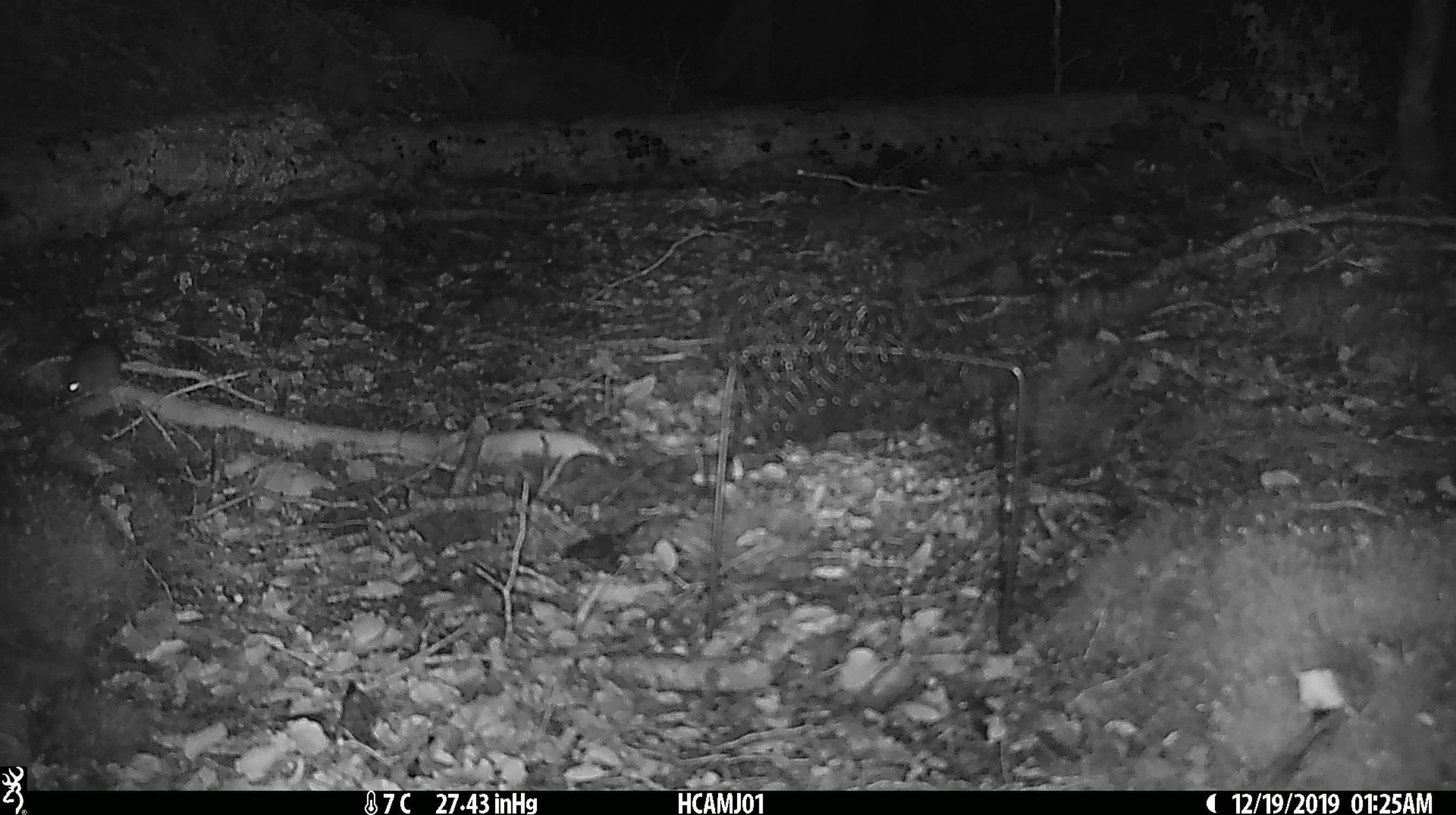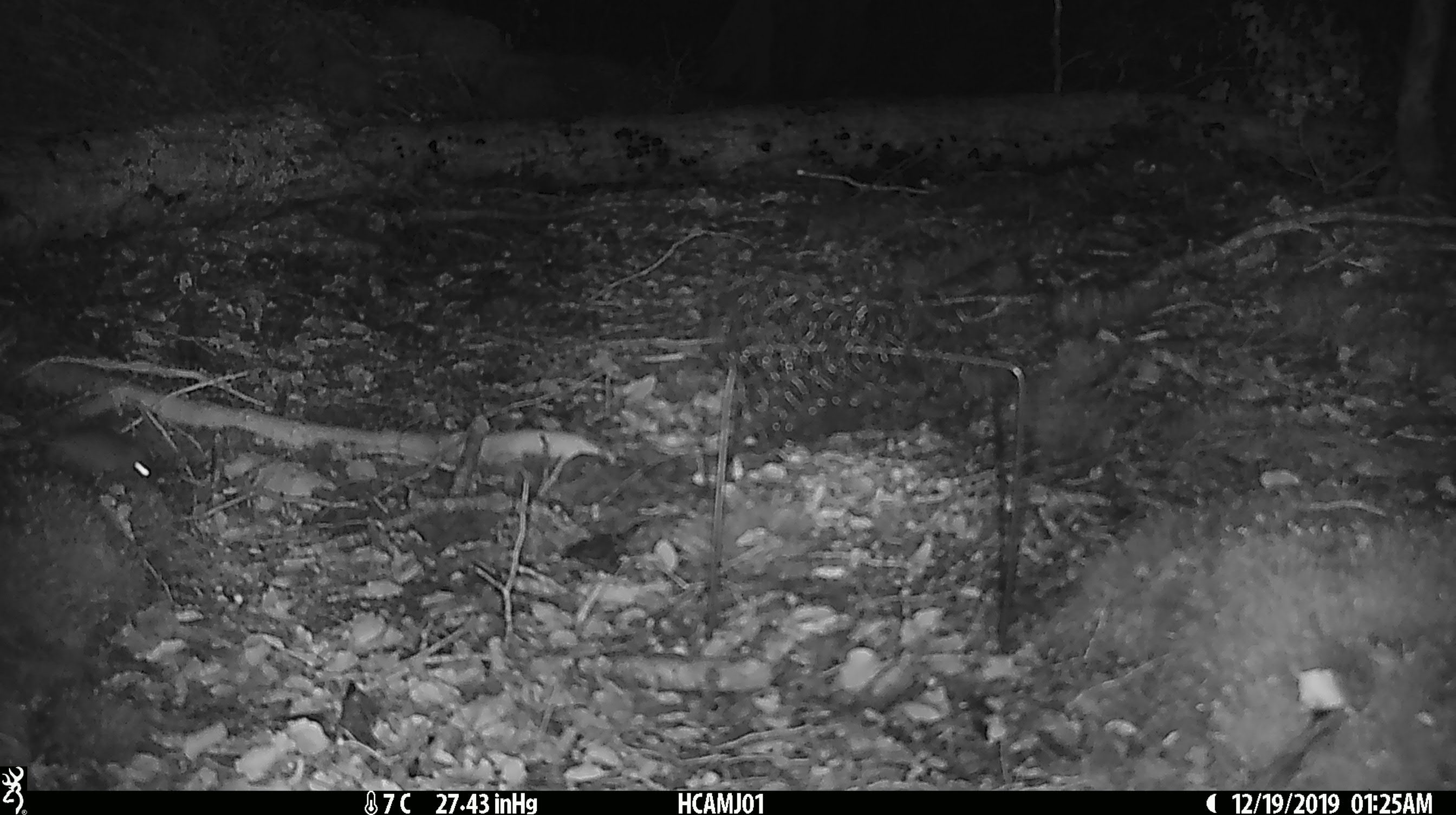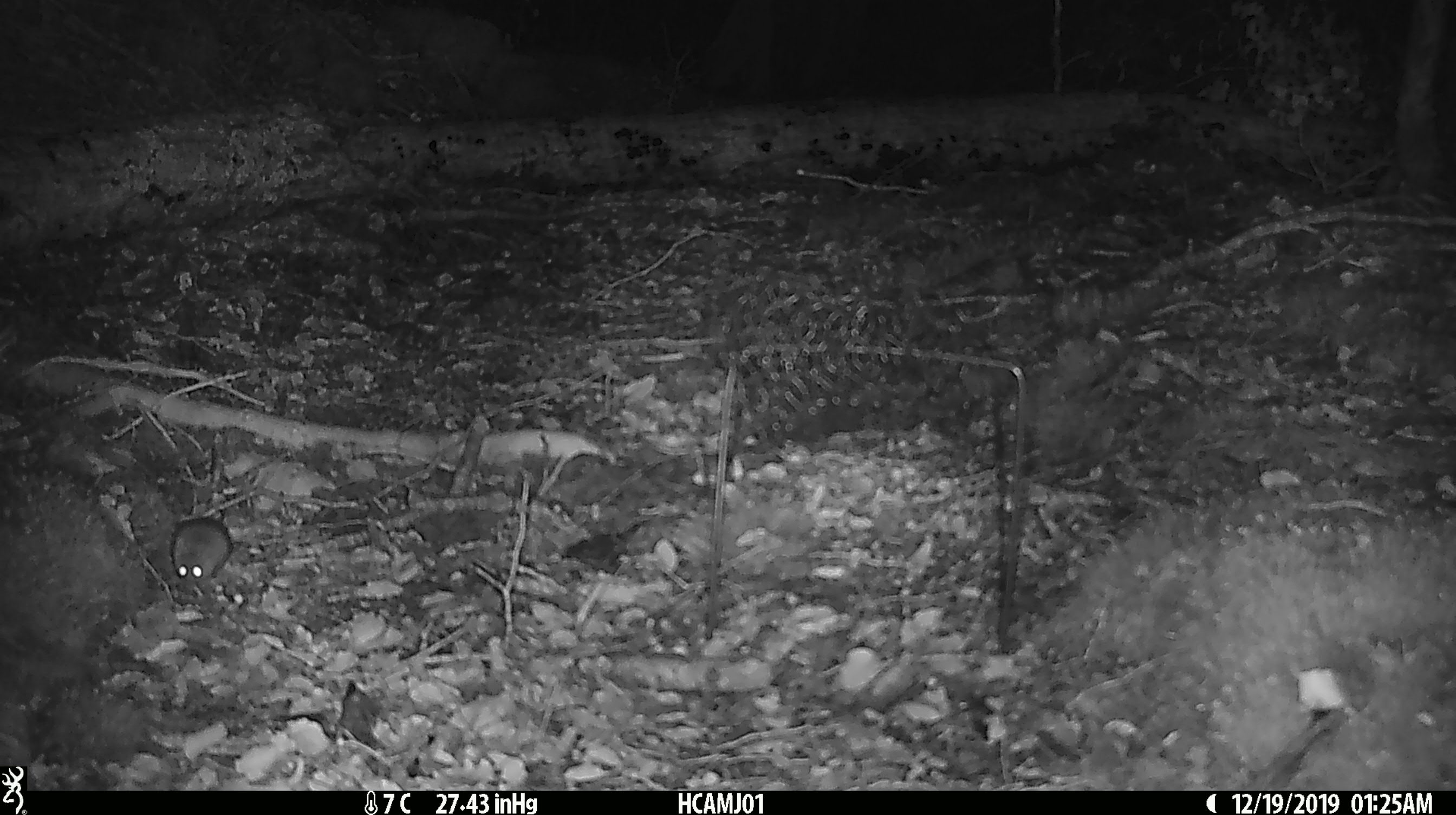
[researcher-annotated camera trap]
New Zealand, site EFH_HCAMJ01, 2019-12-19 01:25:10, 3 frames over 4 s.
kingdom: Animalia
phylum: Chordata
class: Mammalia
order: Rodentia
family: Muridae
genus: Mus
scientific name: Mus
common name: mouse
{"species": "mouse (Mus)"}